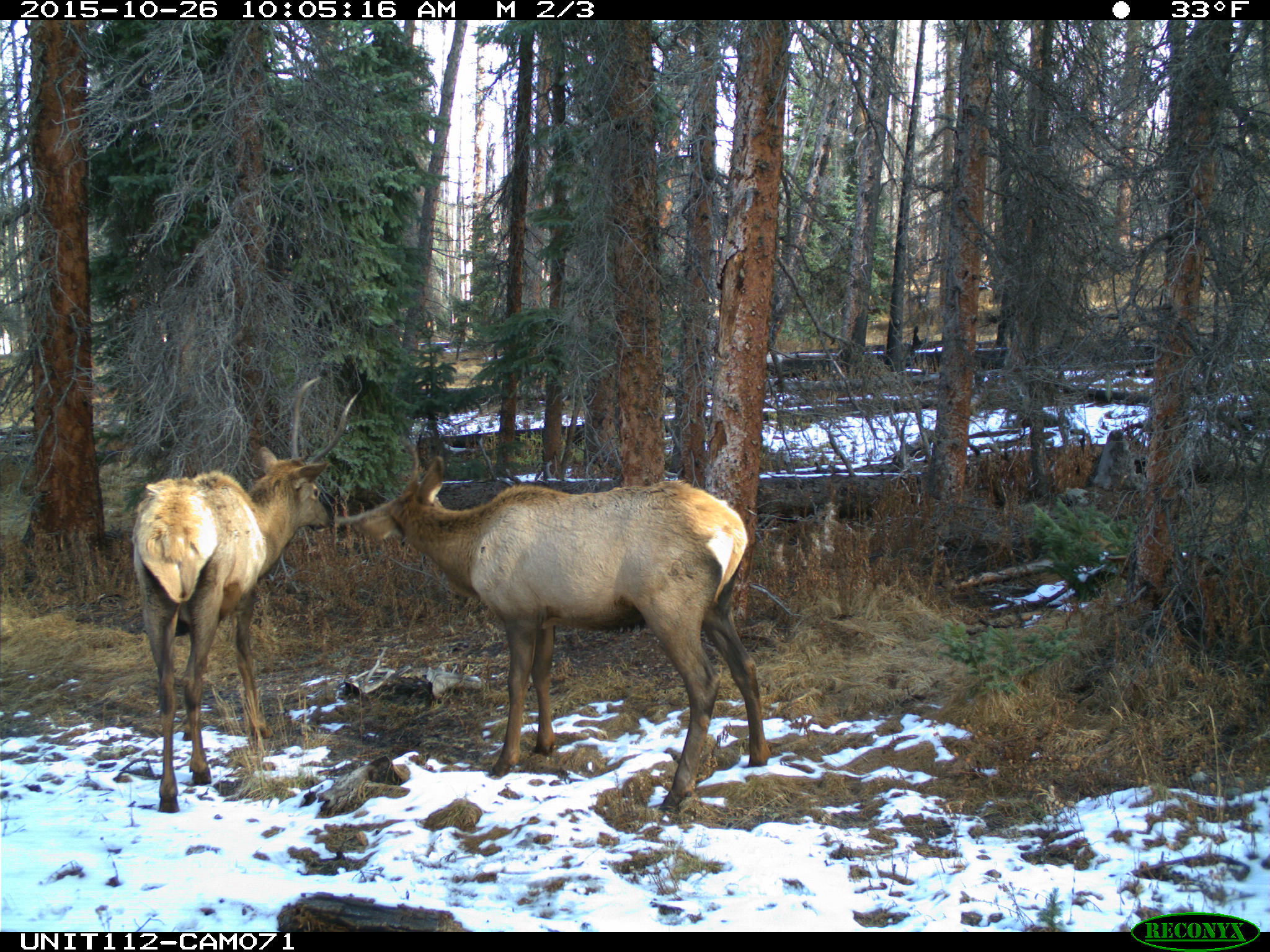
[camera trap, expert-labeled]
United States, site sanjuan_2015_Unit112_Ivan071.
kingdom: Animalia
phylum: Chordata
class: Mammalia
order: Artiodactyla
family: Cervidae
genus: Cervus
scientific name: Cervus elaphus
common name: red deer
Cervus elaphus (red deer).